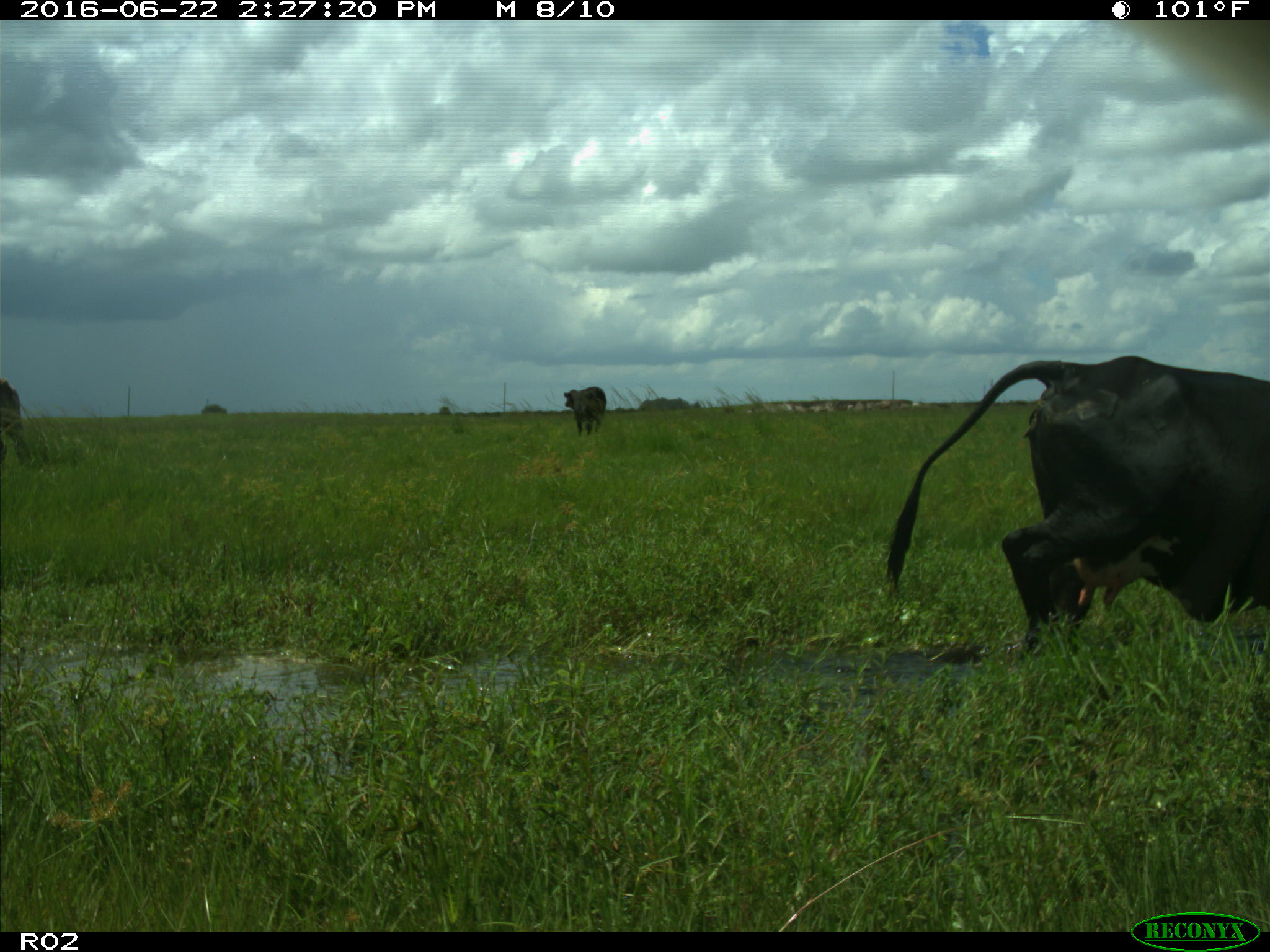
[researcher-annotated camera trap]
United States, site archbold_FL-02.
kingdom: Animalia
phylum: Chordata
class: Mammalia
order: Artiodactyla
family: Bovidae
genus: Bos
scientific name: Bos taurus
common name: domestic cow